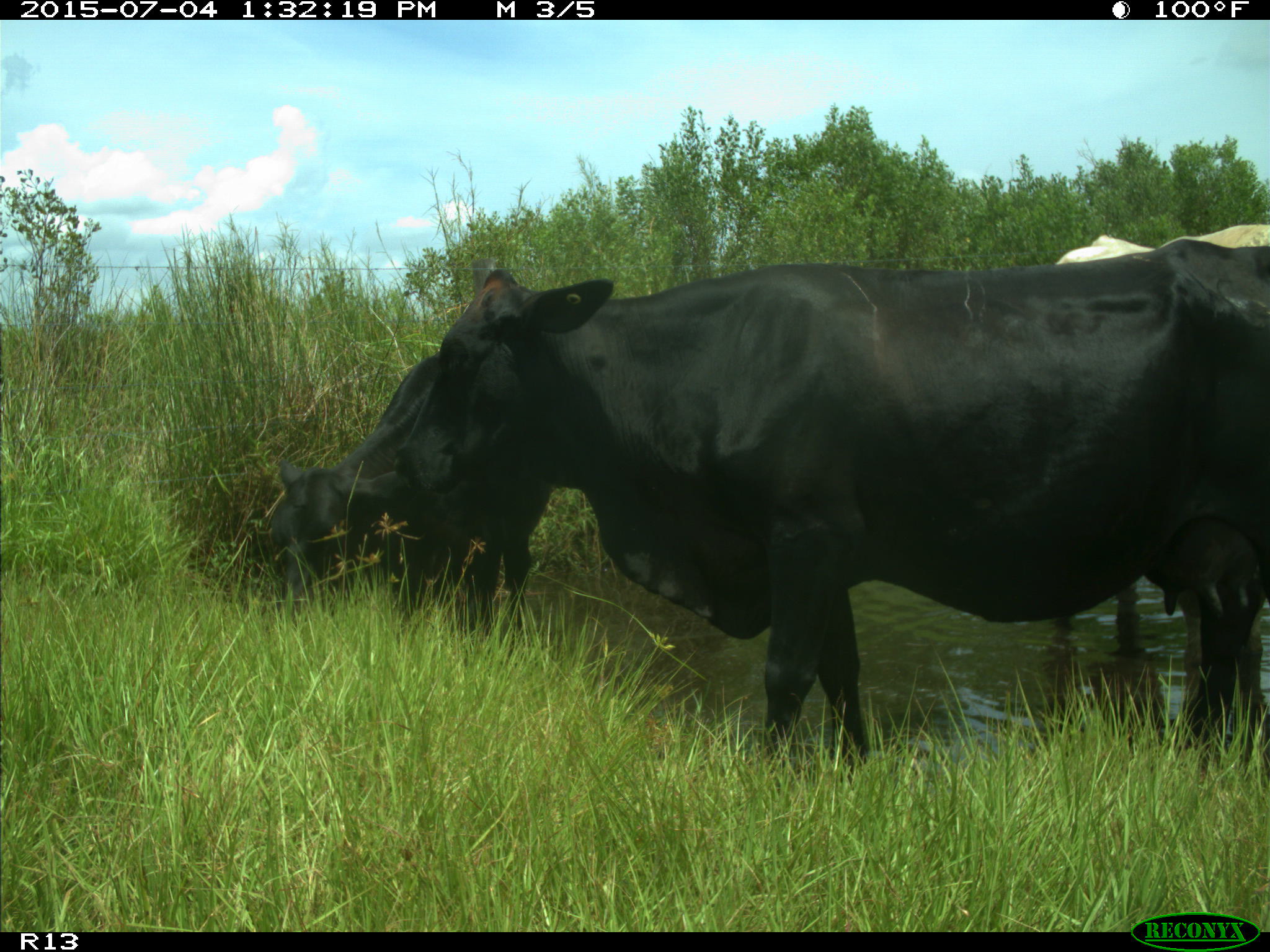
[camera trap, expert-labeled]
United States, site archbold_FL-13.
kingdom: Animalia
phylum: Chordata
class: Mammalia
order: Artiodactyla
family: Bovidae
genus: Bos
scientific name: Bos taurus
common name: domestic cow